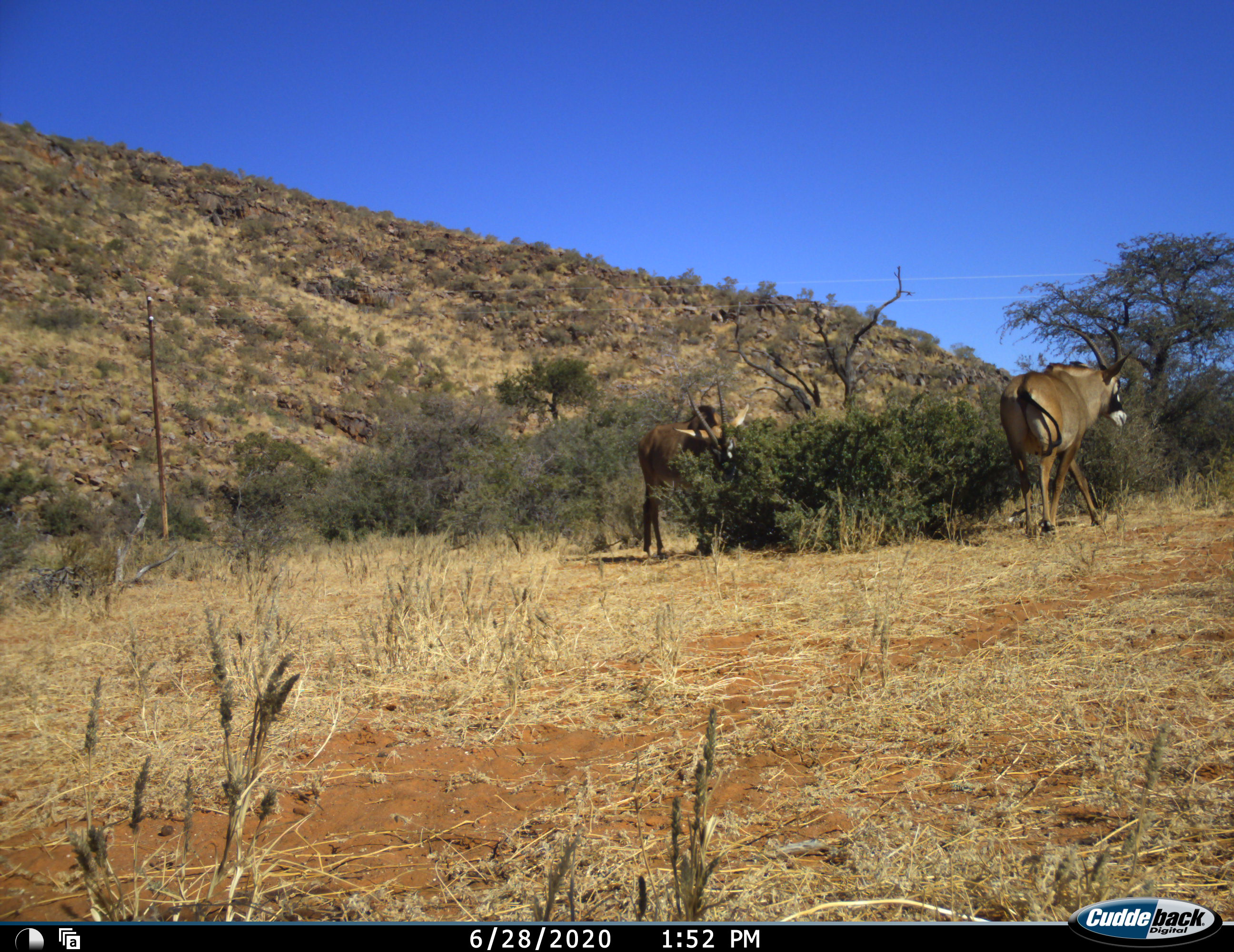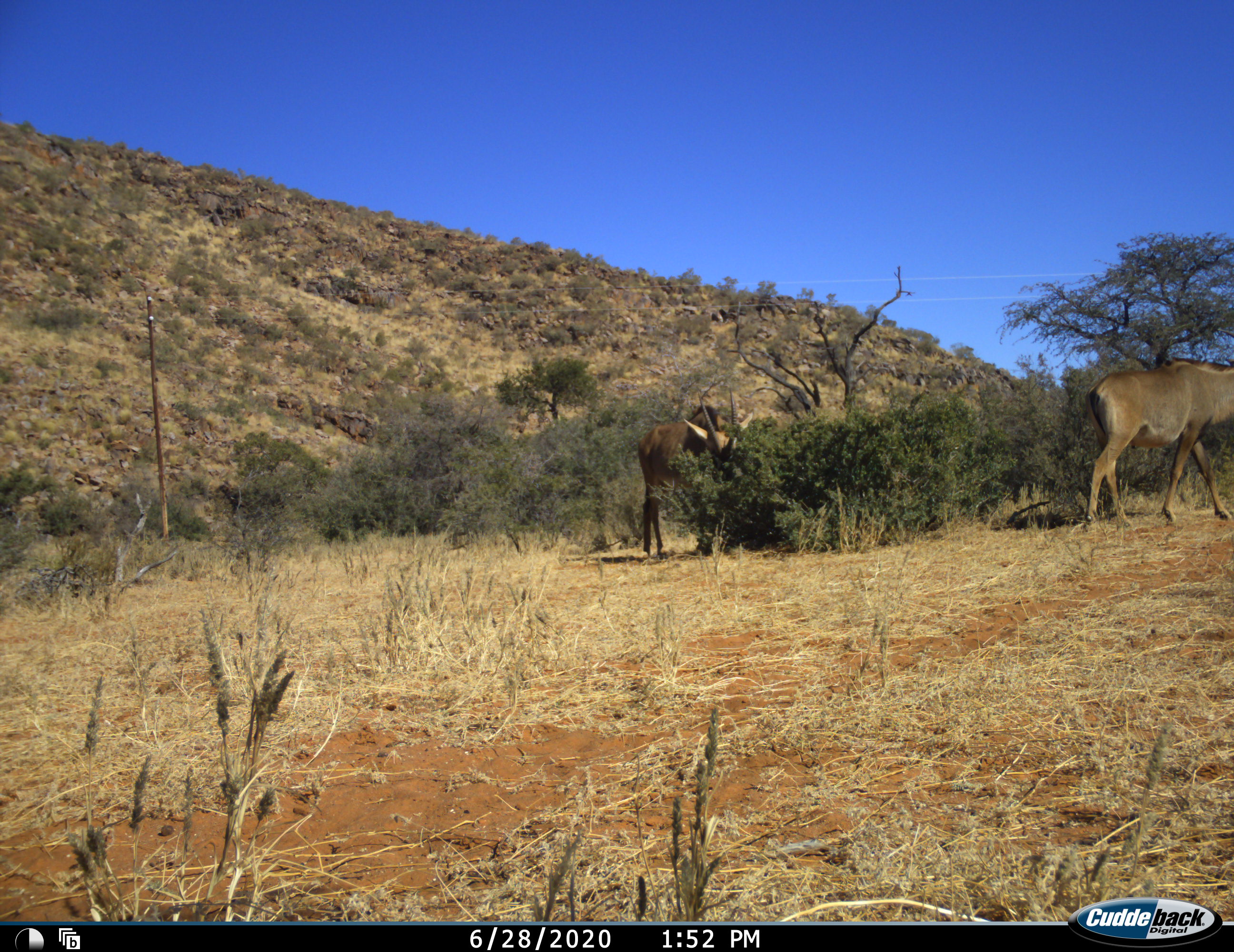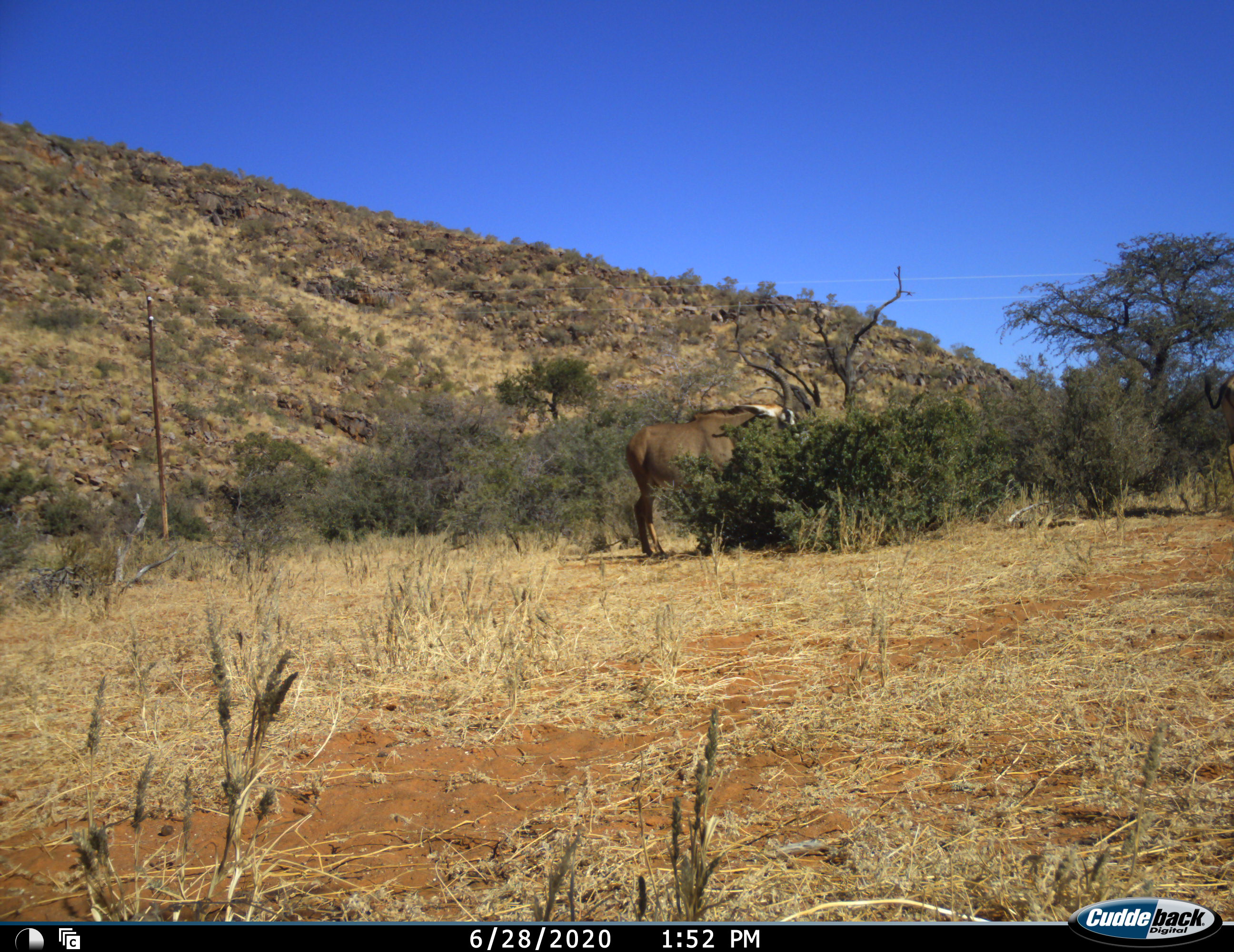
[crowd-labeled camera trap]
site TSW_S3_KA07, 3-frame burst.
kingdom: Animalia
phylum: Chordata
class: Mammalia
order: Artiodactyla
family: Bovidae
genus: Hippotragus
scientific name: Hippotragus equinus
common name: roan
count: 2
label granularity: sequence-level